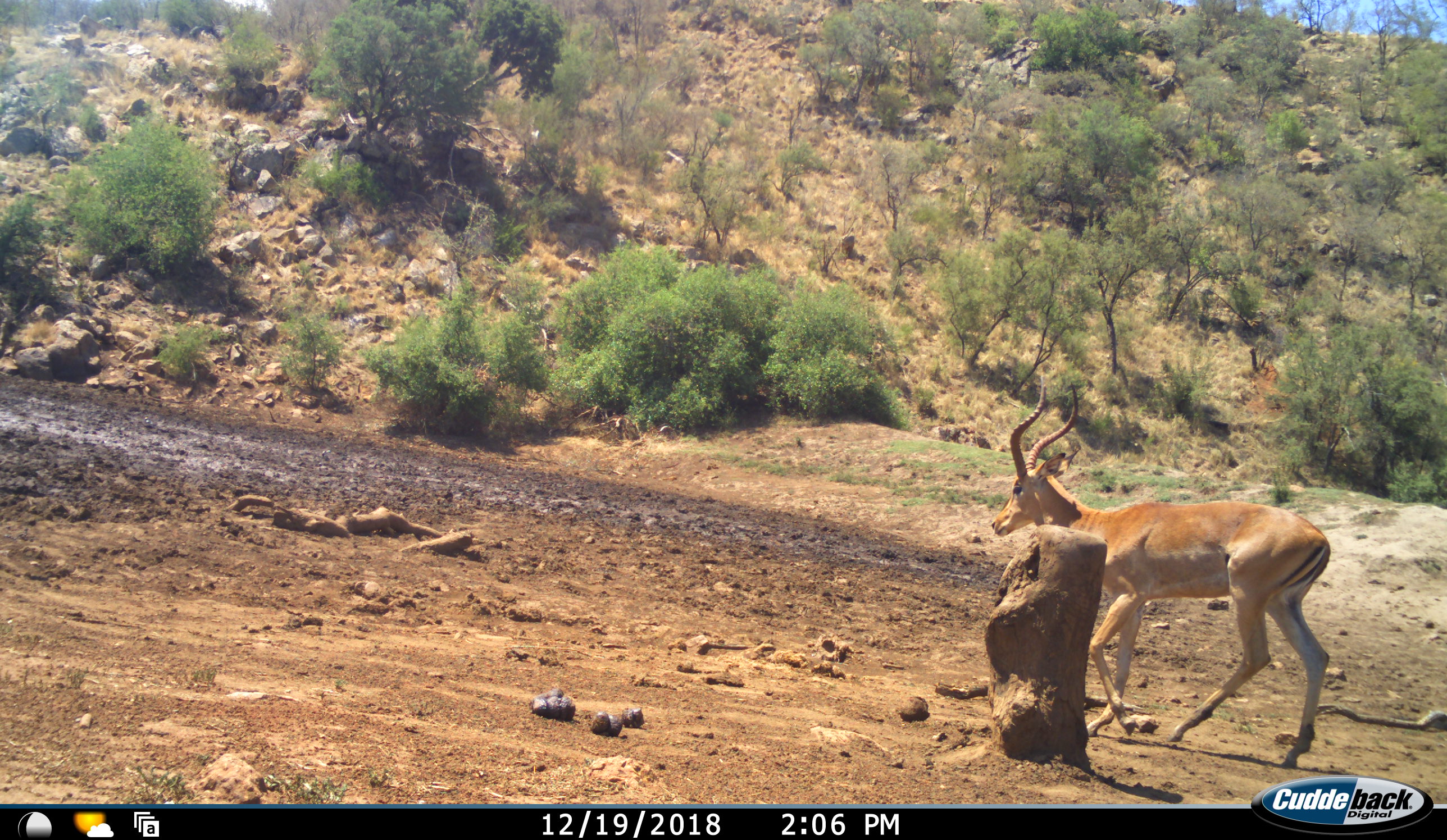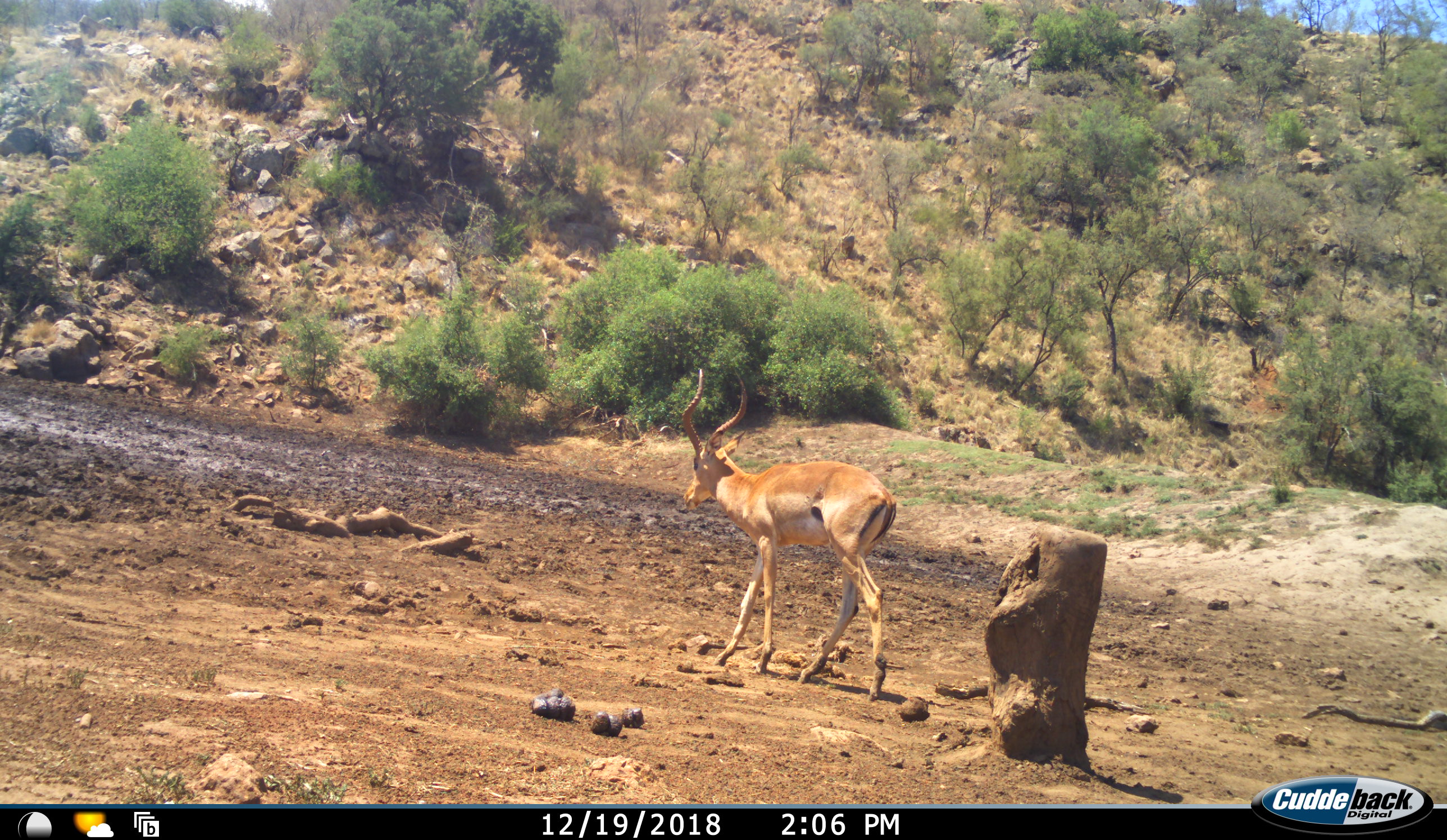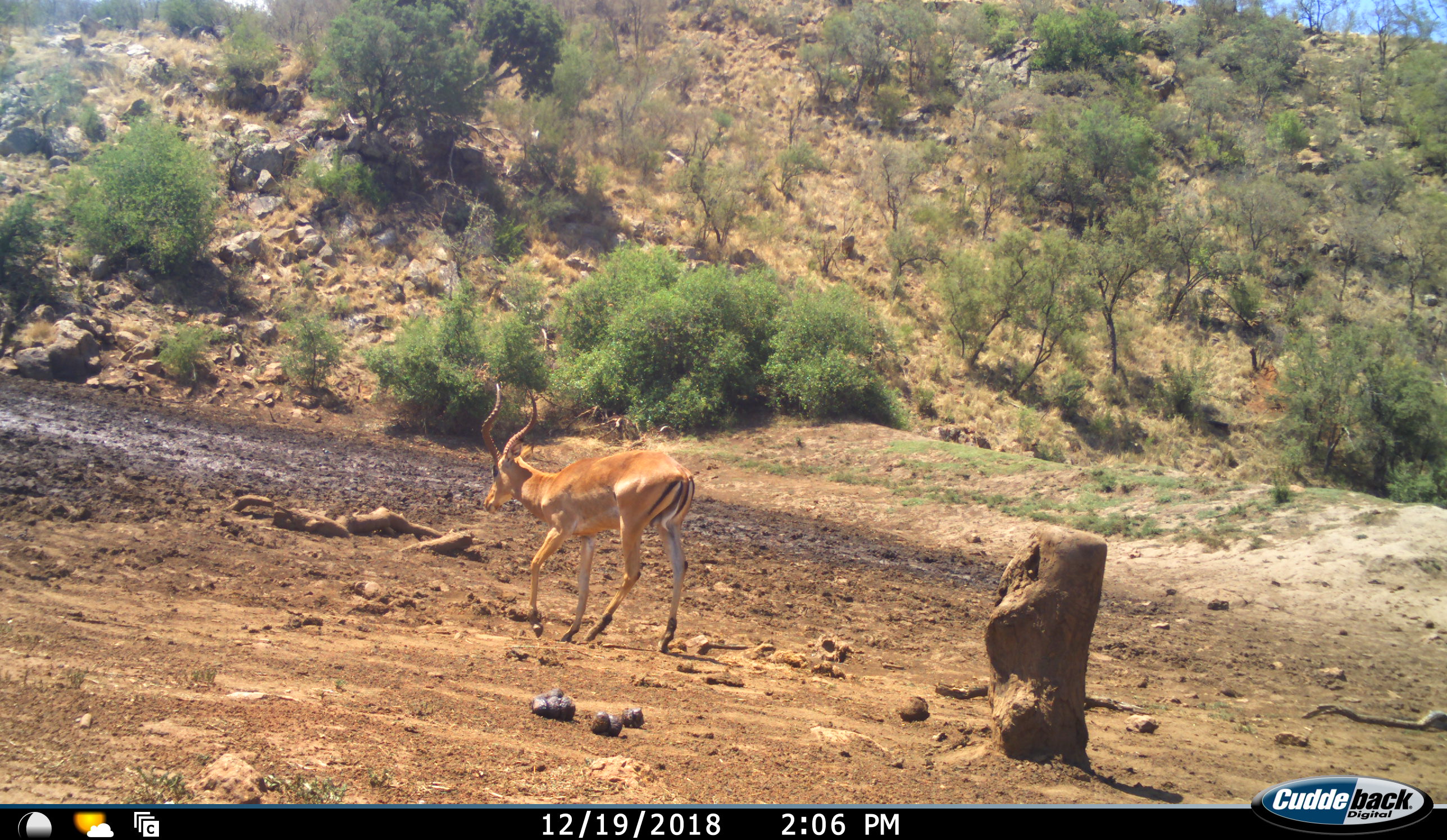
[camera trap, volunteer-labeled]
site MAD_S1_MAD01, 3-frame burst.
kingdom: Animalia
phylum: Chordata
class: Mammalia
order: Artiodactyla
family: Bovidae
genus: Aepyceros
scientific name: Aepyceros melampus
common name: impala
Impala (Aepyceros melampus), count 1. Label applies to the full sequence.